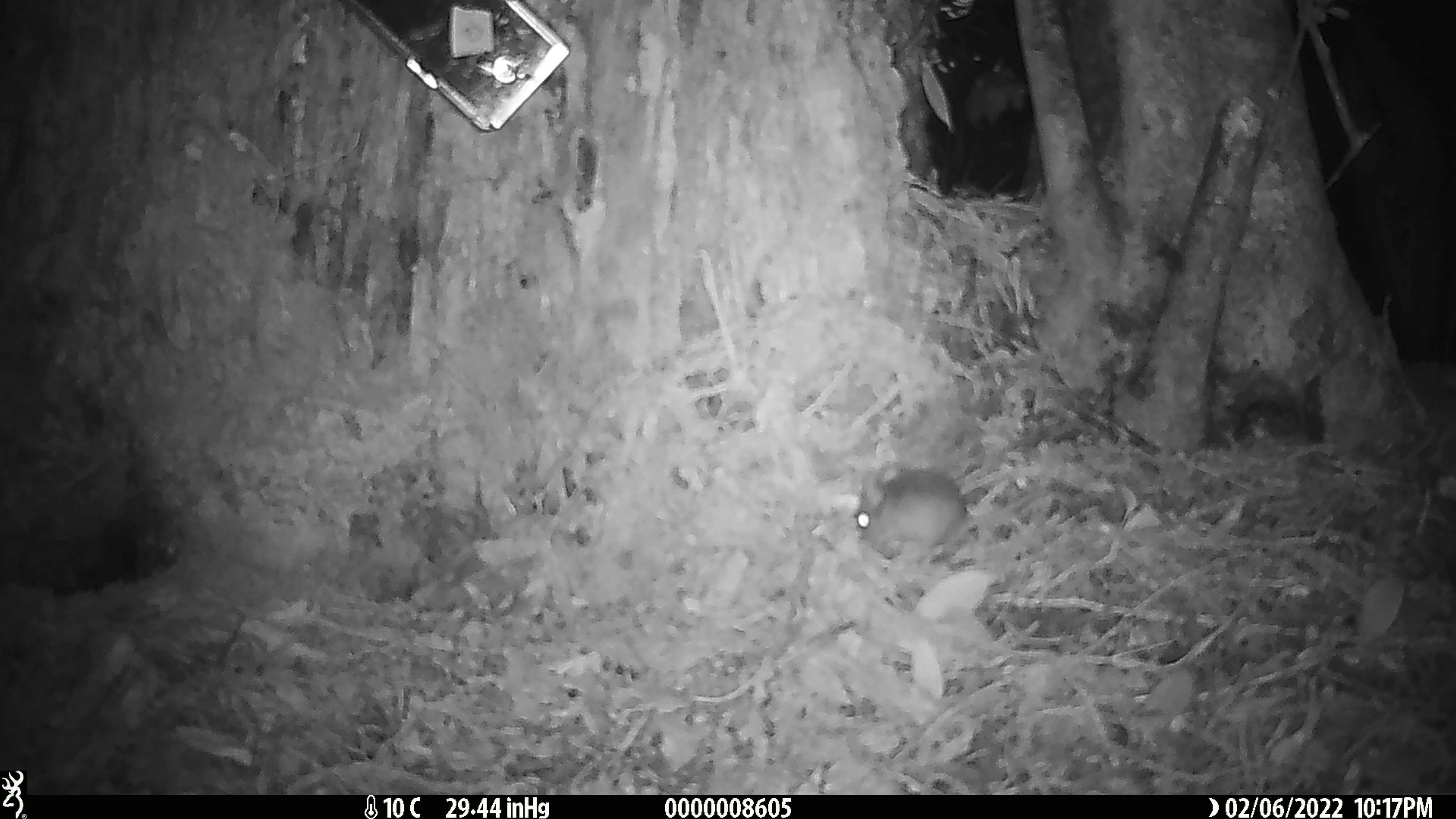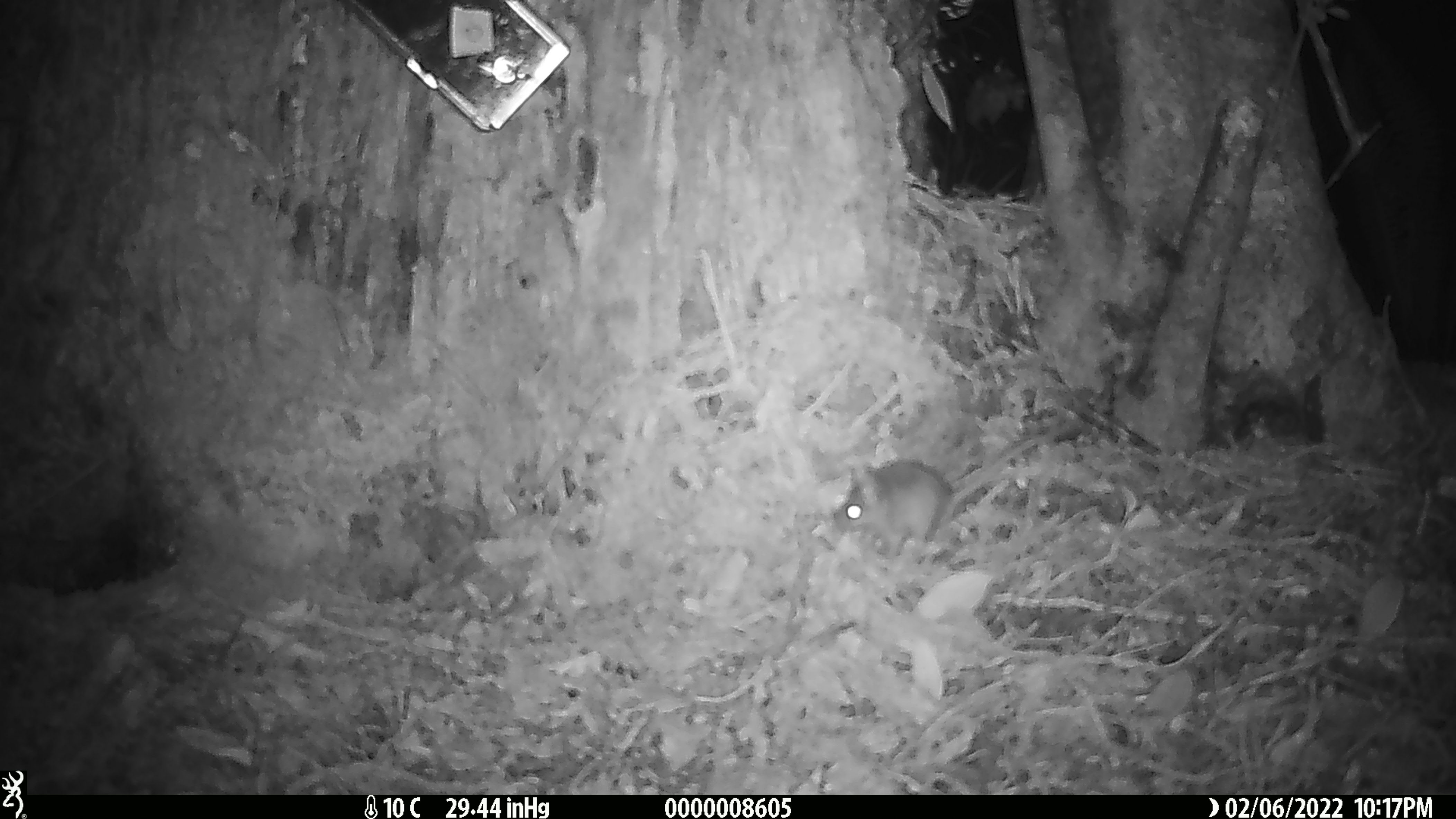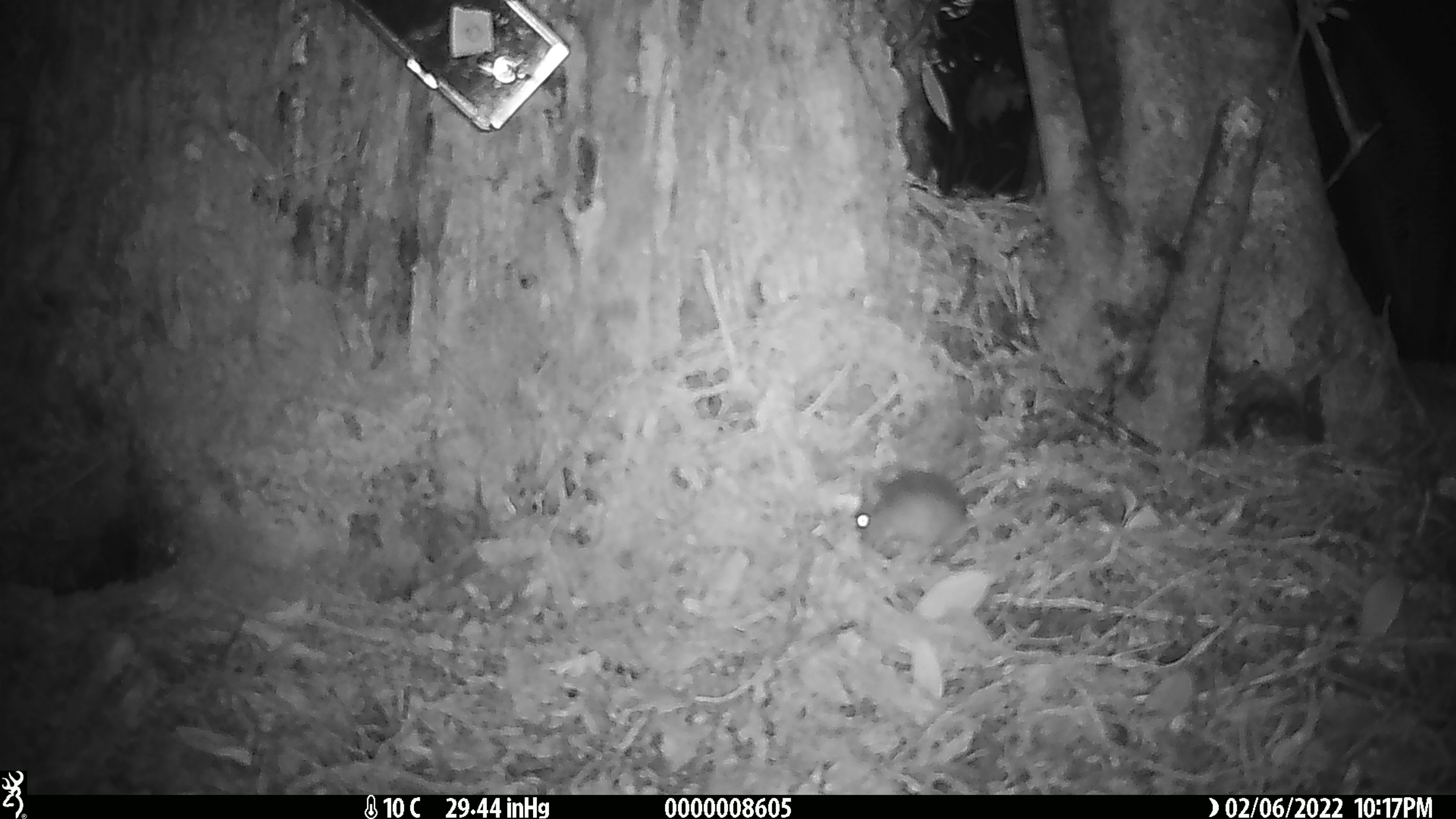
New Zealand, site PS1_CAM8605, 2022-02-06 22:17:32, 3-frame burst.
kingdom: Animalia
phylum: Chordata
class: Mammalia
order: Rodentia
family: Muridae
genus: Mus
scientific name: Mus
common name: mouse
Mouse (Mus).